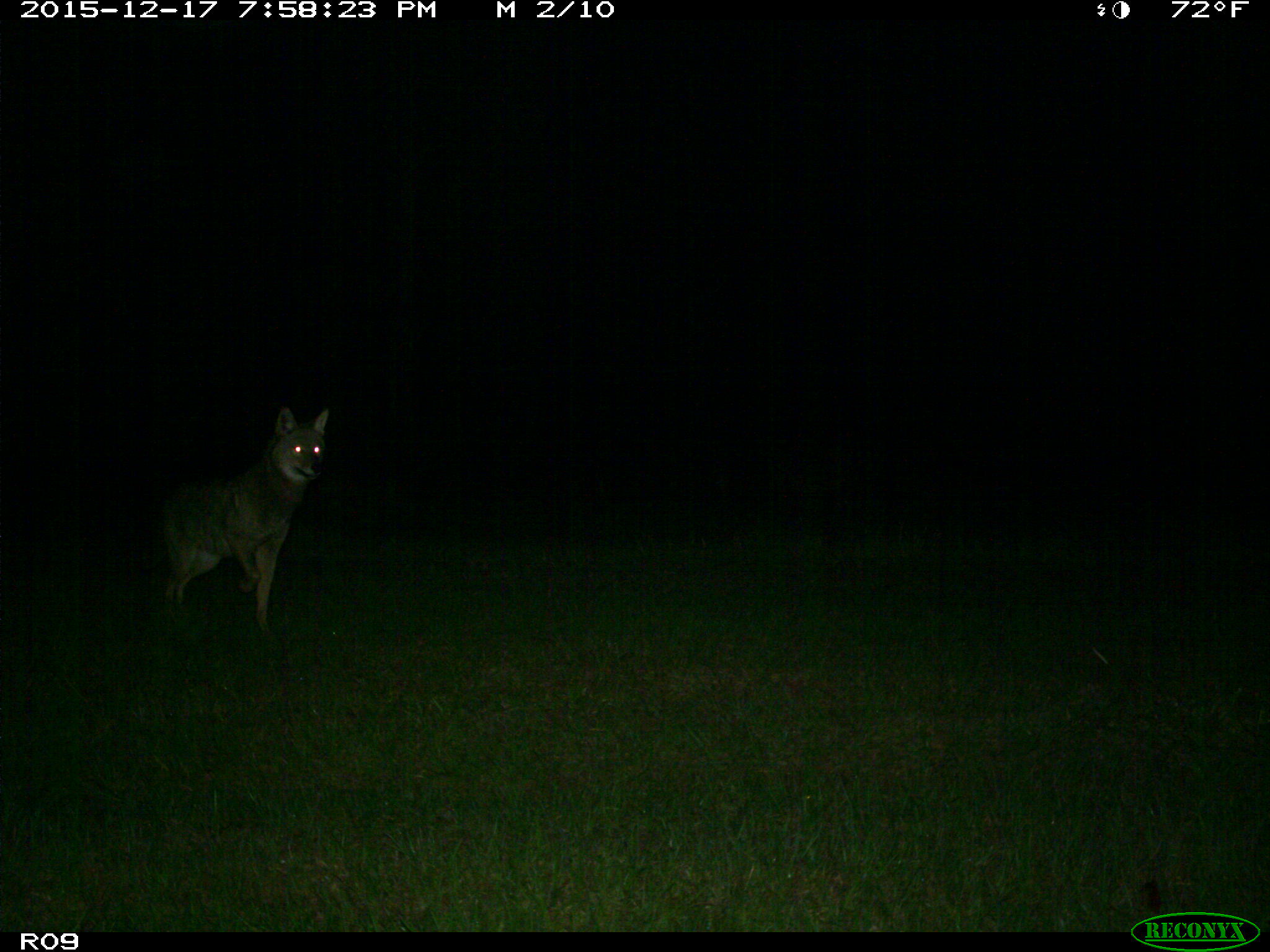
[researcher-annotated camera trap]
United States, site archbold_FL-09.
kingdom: Animalia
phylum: Chordata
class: Mammalia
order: Carnivora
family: Canidae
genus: Canis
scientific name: Canis latrans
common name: coyote